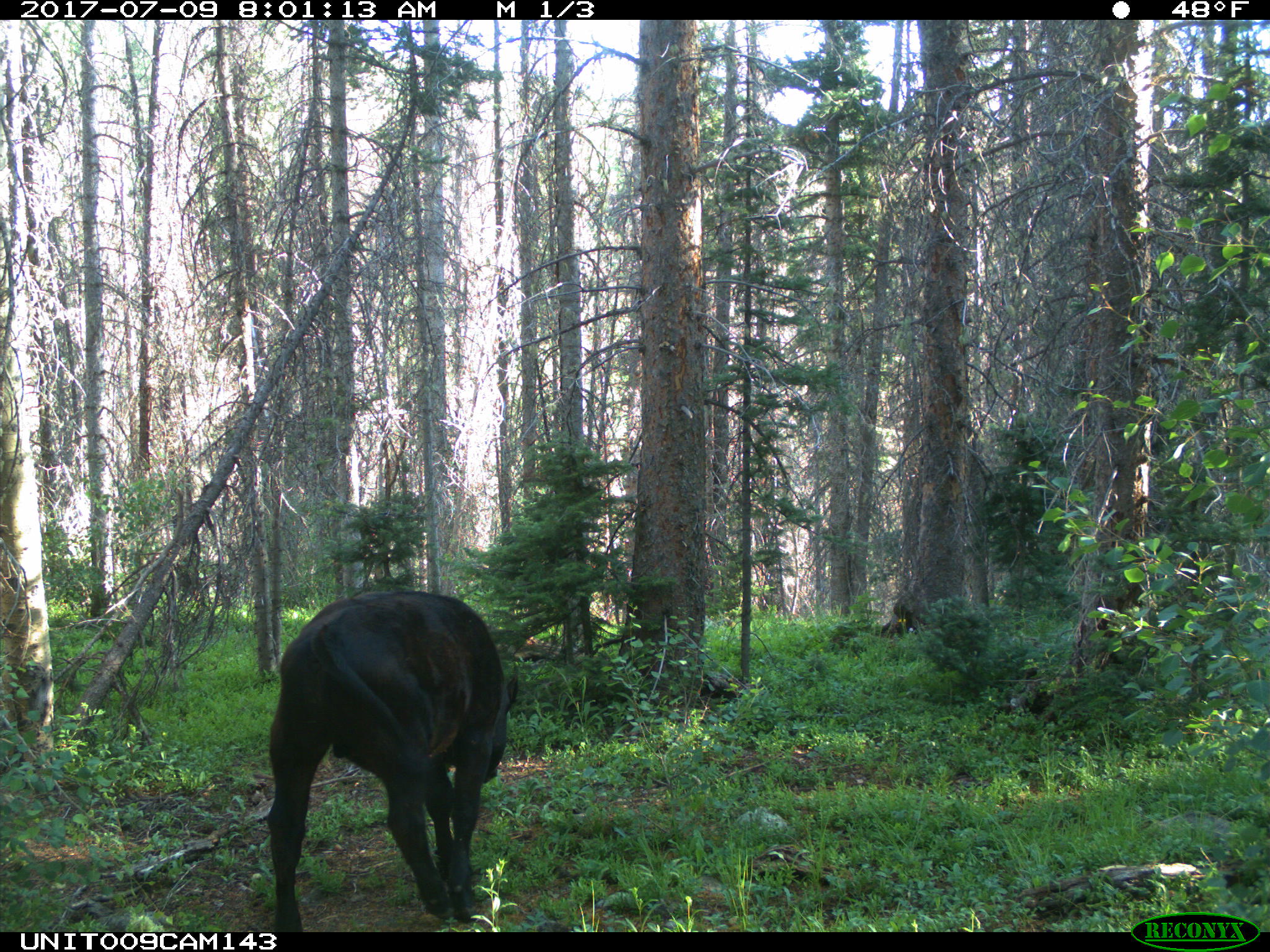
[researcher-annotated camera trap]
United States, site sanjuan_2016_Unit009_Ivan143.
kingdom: Animalia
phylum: Chordata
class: Mammalia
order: Artiodactyla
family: Bovidae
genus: Bos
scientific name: Bos taurus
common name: domestic cow